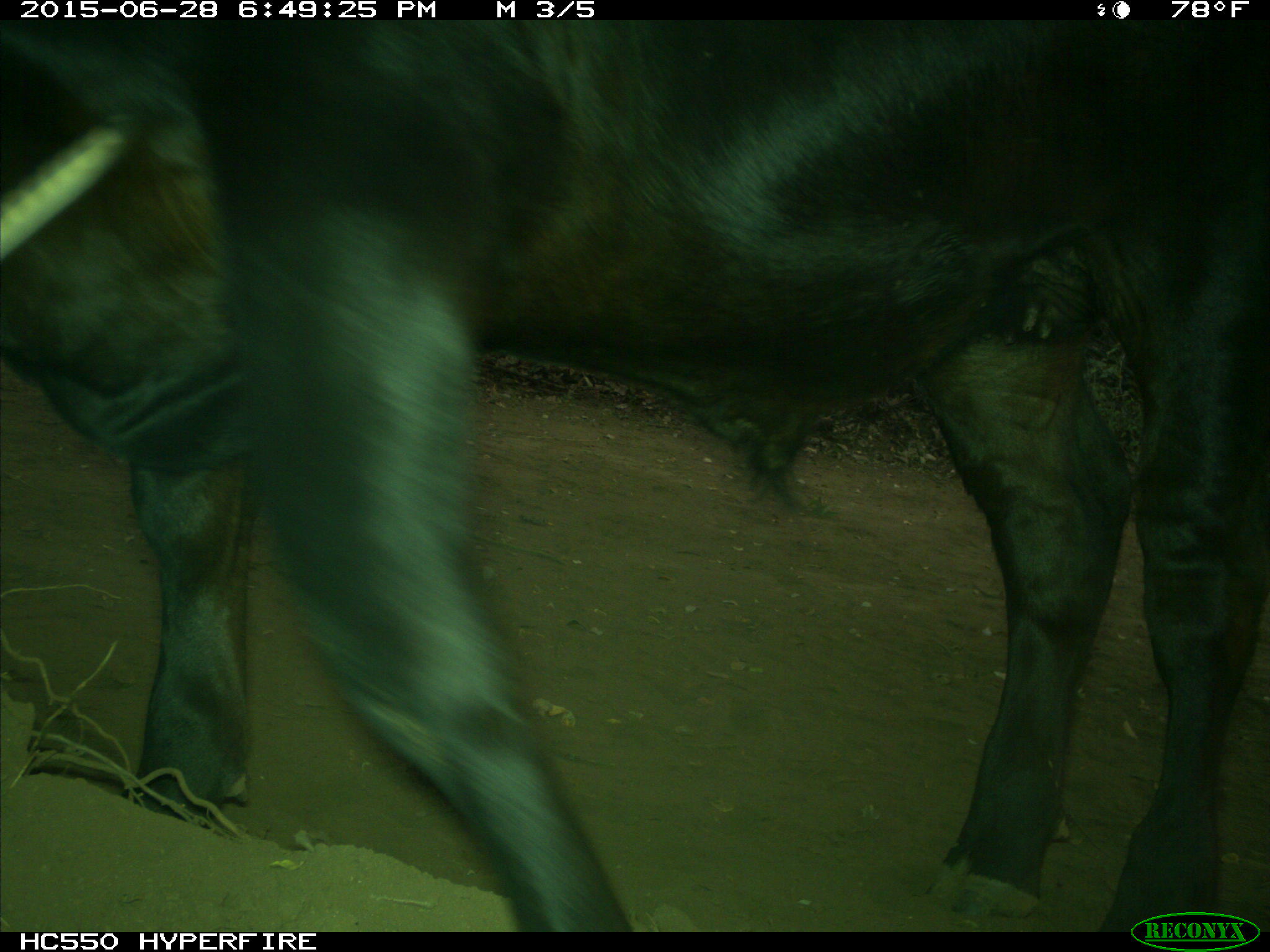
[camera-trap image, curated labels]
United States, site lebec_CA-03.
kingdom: Animalia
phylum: Chordata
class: Mammalia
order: Artiodactyla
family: Bovidae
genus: Bos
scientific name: Bos taurus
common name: domestic cow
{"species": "Bos taurus (domestic cow)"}